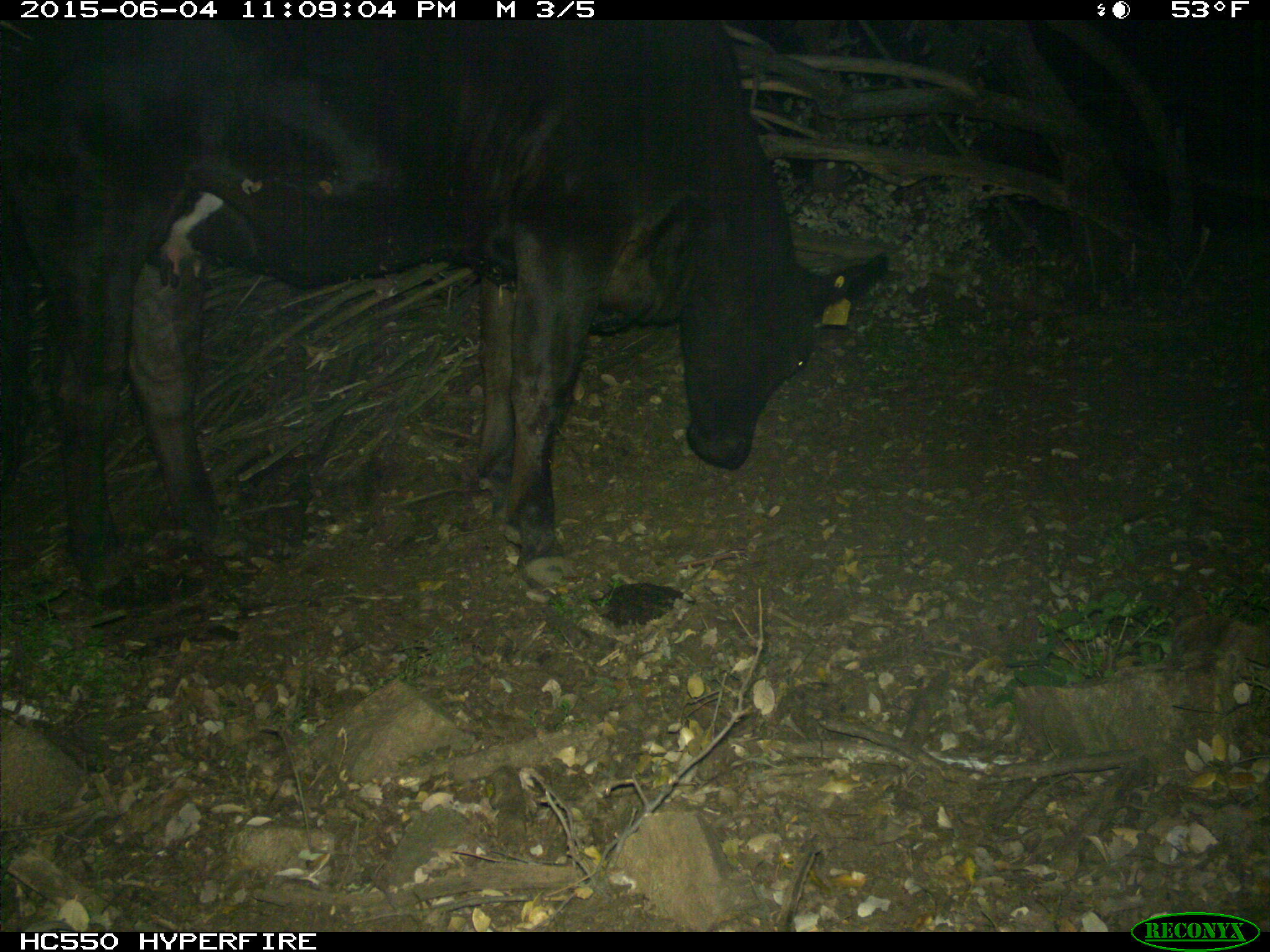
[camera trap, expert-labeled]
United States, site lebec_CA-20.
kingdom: Animalia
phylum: Chordata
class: Mammalia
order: Artiodactyla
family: Bovidae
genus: Bos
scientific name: Bos taurus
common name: domestic cow